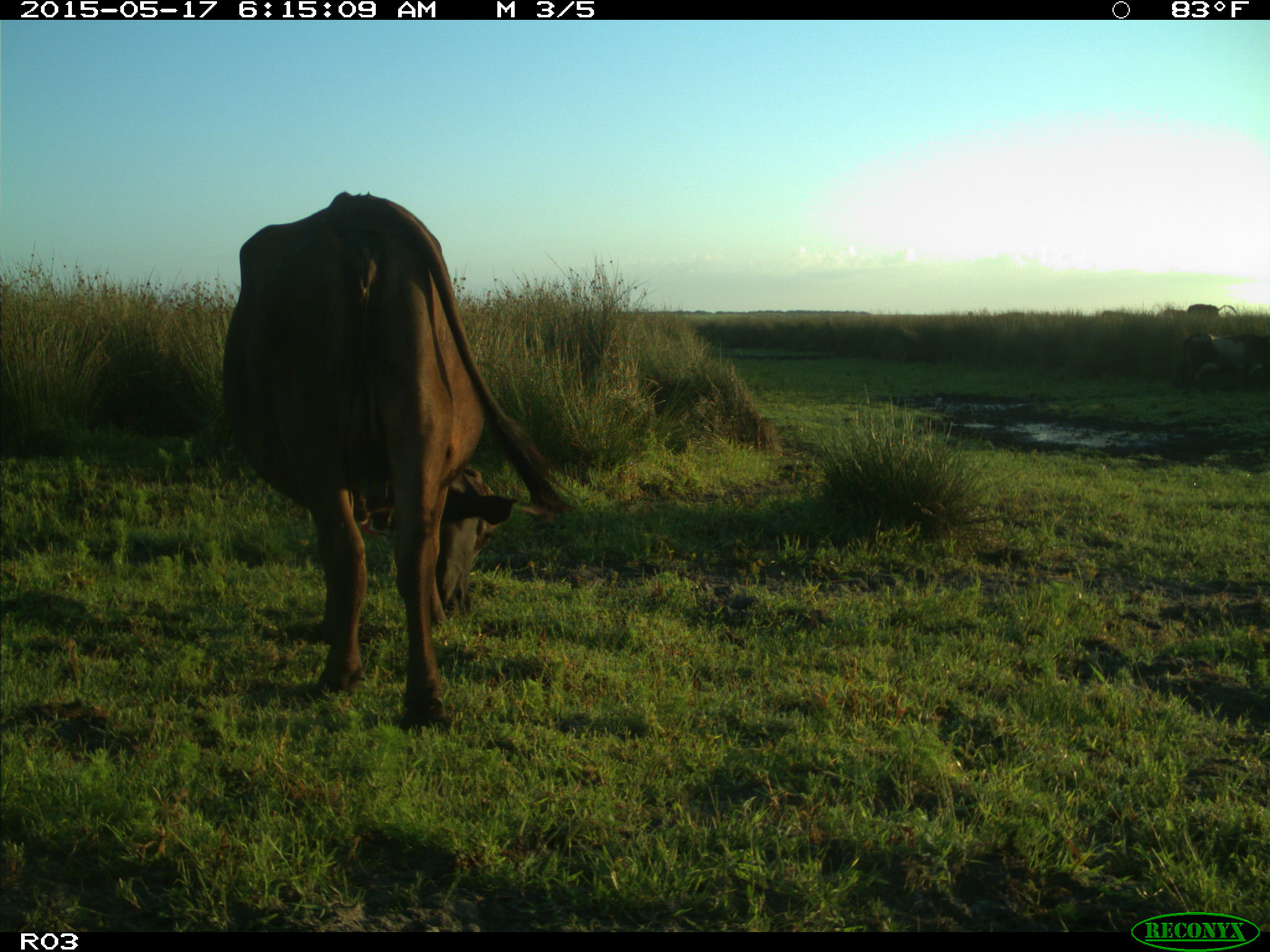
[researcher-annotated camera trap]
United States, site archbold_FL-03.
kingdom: Animalia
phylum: Chordata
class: Mammalia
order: Artiodactyla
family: Bovidae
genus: Bos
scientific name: Bos taurus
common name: domestic cow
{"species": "Bos taurus (domestic cow)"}